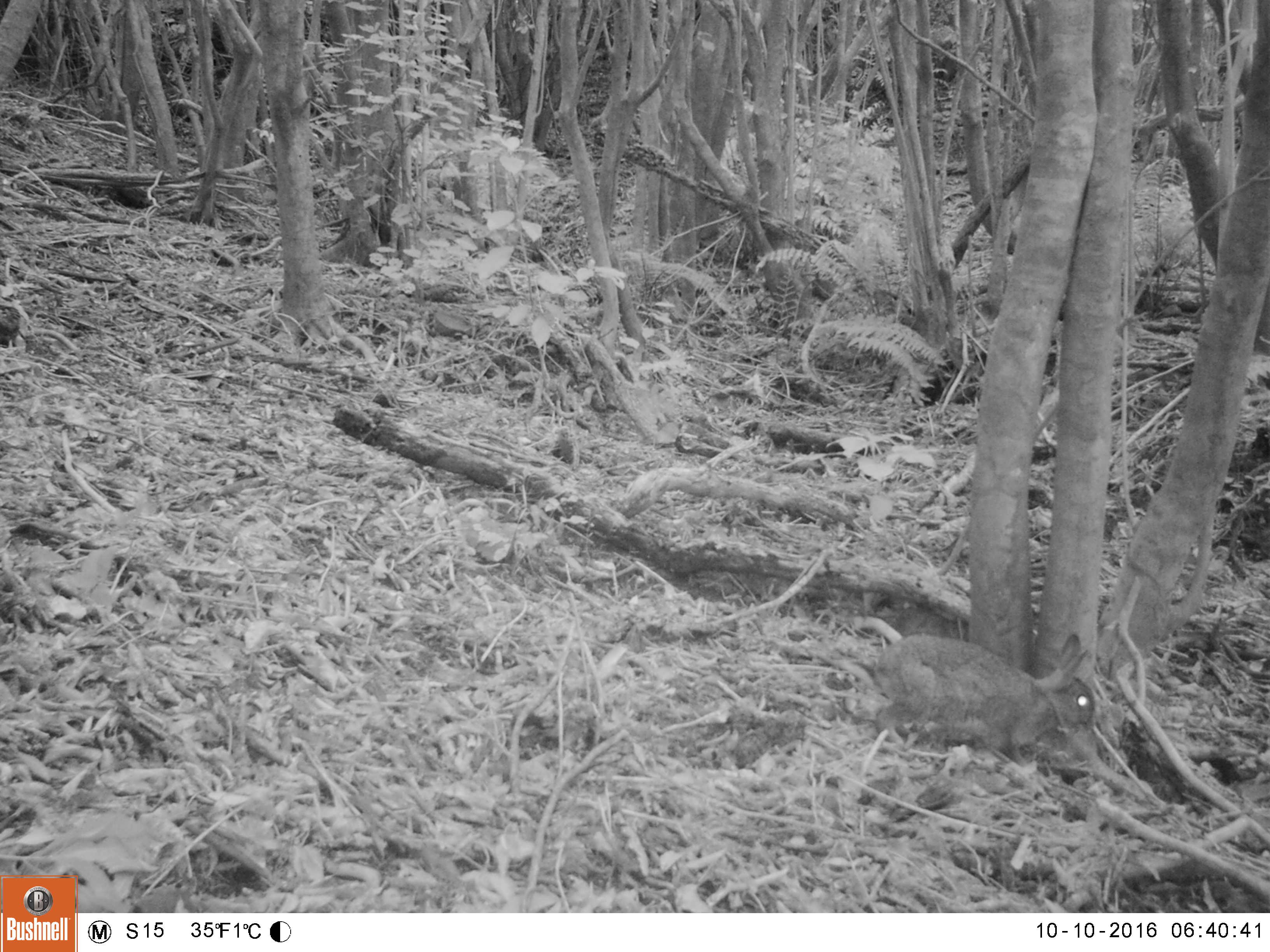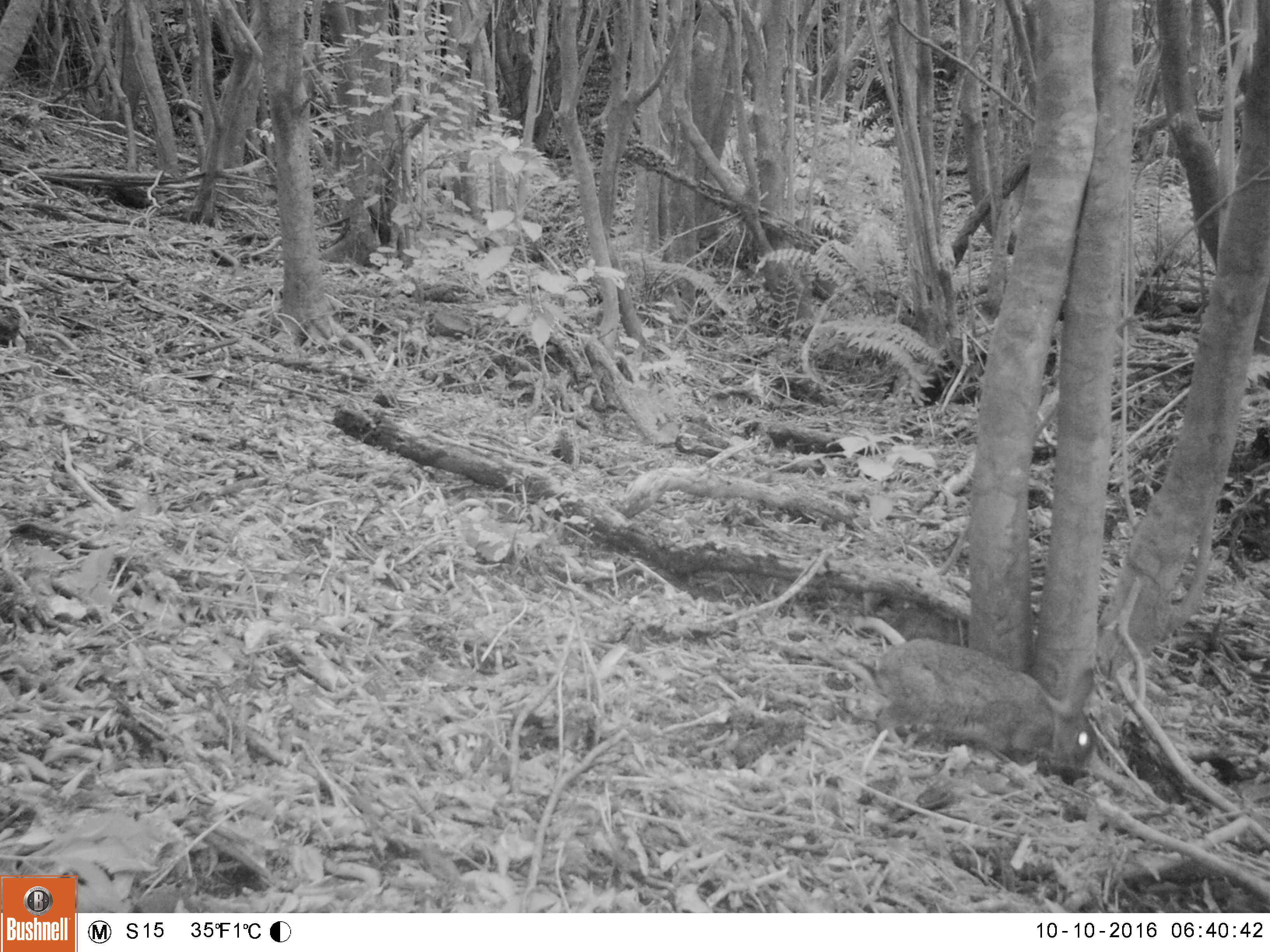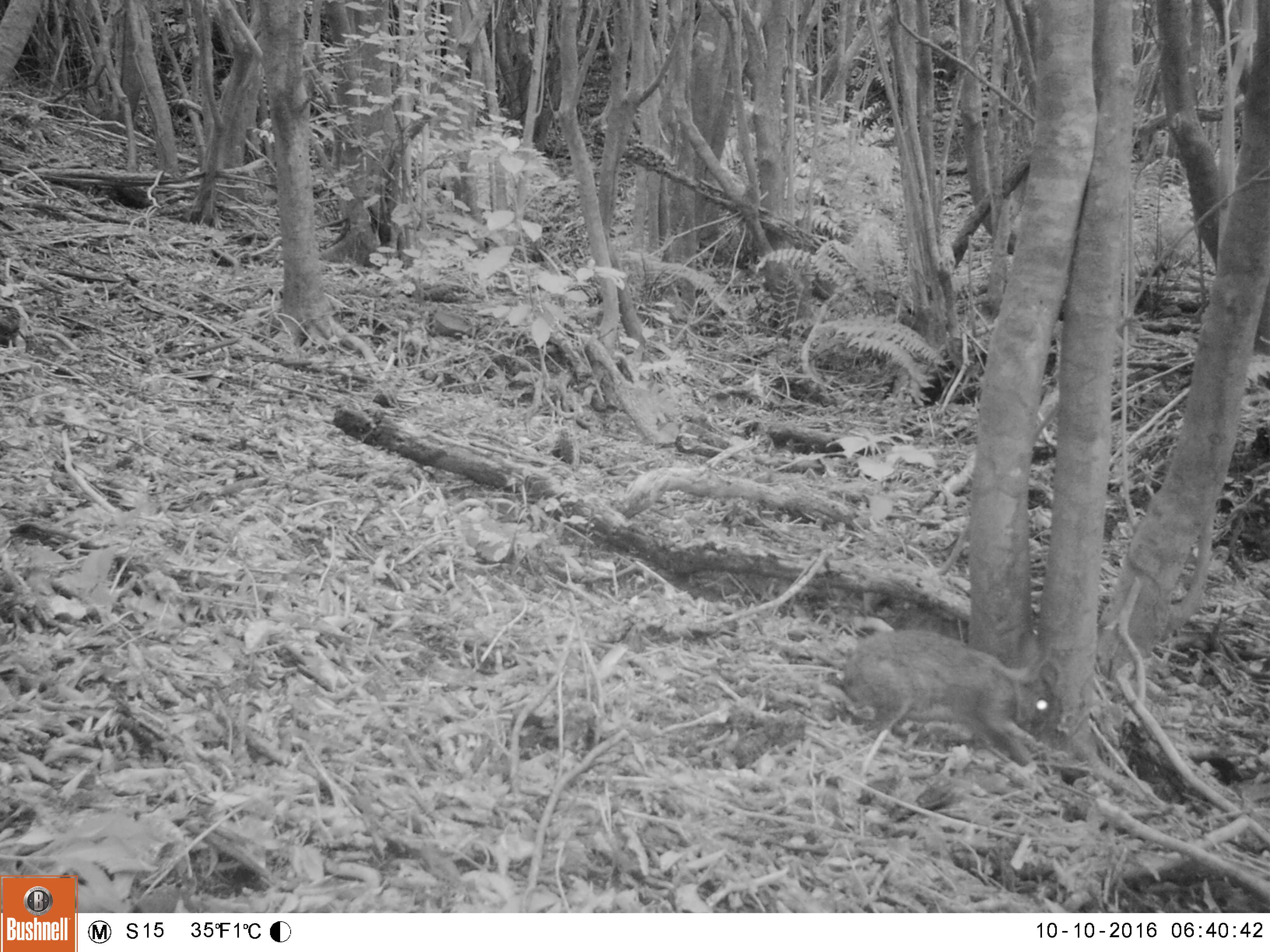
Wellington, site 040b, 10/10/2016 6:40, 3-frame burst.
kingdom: Animalia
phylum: Chordata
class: Mammalia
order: Lagomorpha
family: Leporidae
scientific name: Leporidae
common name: rabbit